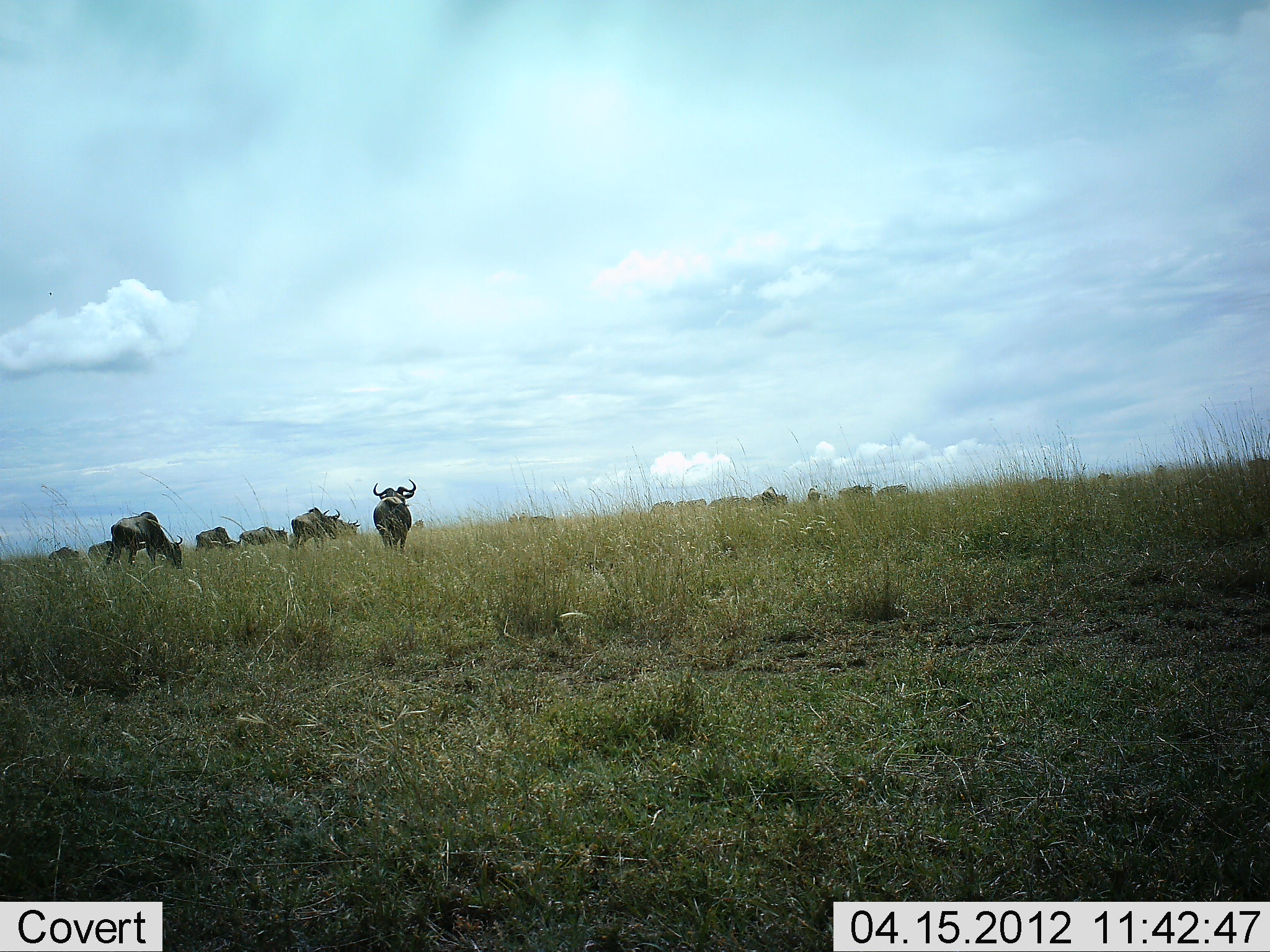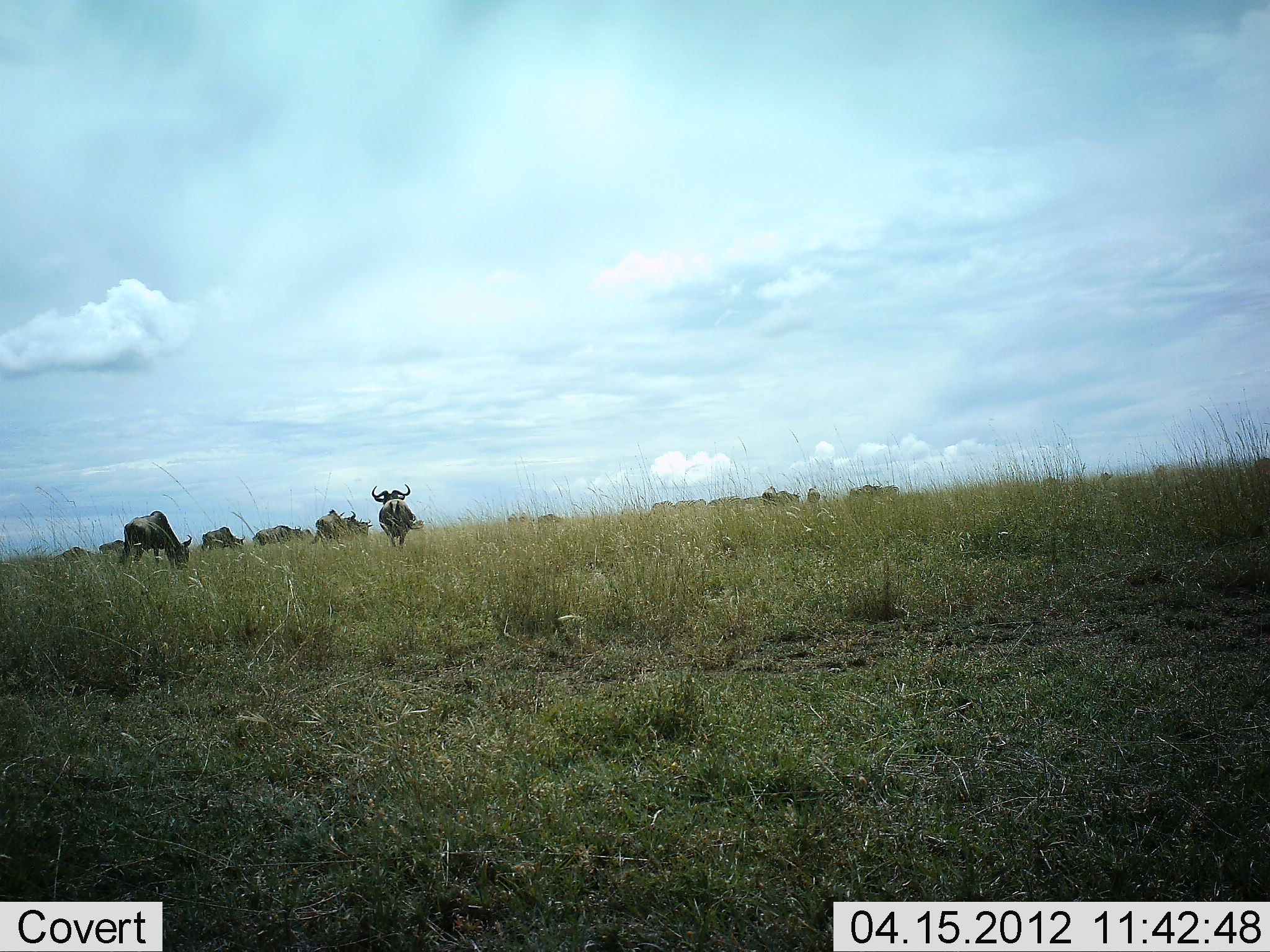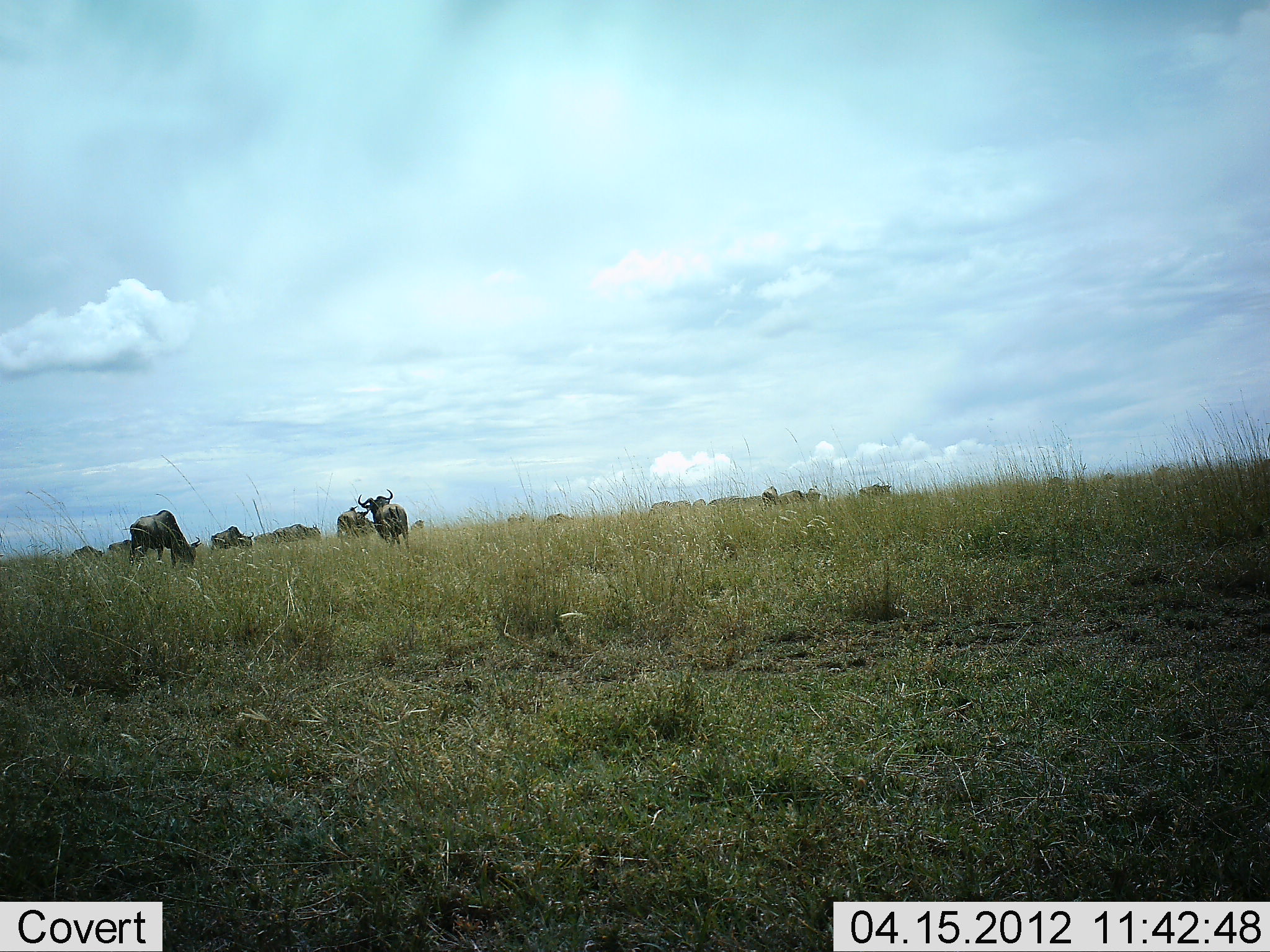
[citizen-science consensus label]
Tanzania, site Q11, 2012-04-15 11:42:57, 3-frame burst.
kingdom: Animalia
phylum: Chordata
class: Mammalia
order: Artiodactyla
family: Bovidae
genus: Connochaetes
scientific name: Connochaetes taurinus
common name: blue wildebeest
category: wildebeest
Wildebeest (blue wildebeest) (Connochaetes taurinus), count 11-50. Behavior (volunteer vote fractions): standing 53%, resting 7%, moving 53%, interacting 0%. Young present (vote fraction): 0%. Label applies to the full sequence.